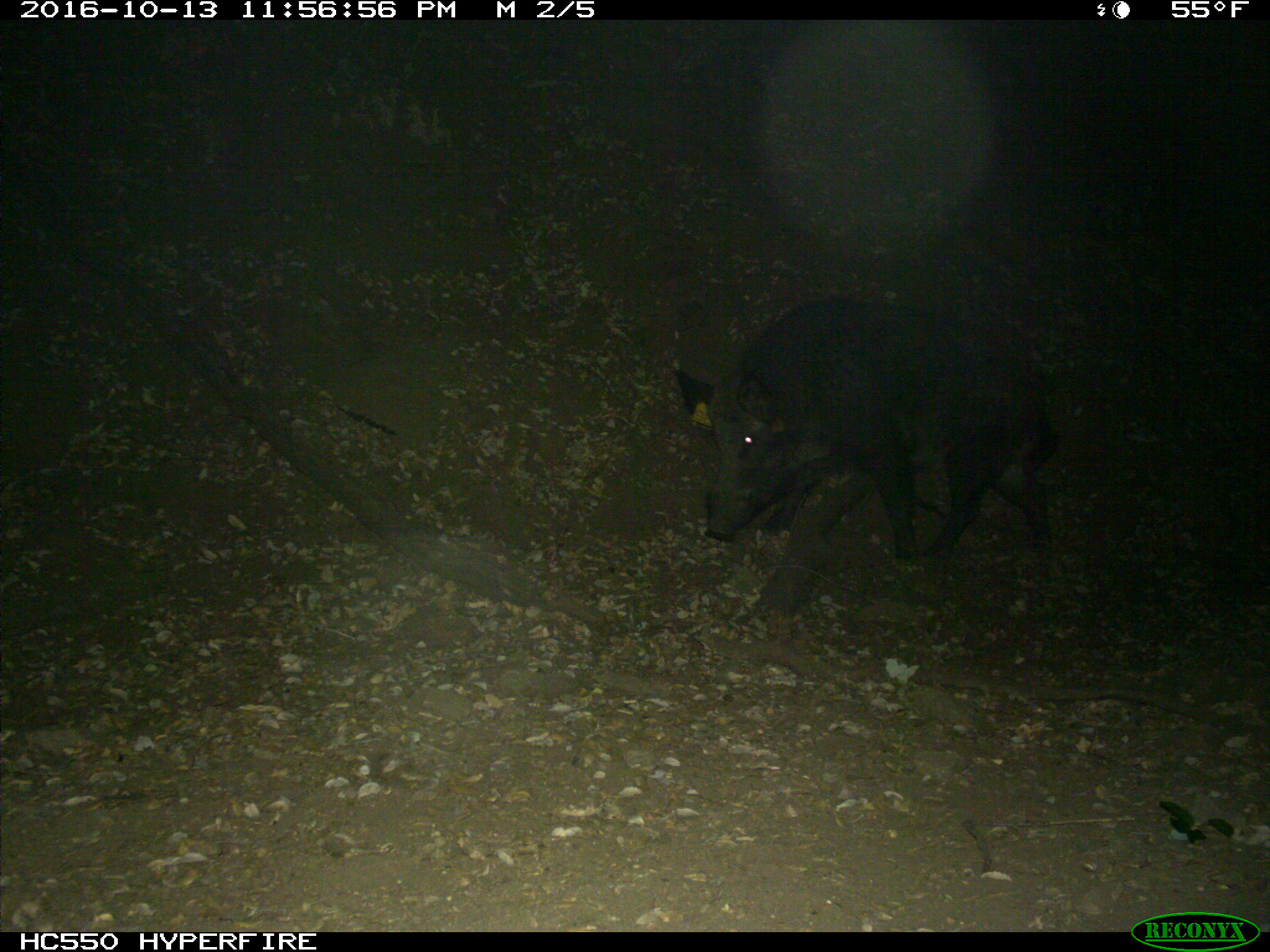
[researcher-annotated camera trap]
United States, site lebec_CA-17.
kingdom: Animalia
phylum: Chordata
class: Mammalia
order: Artiodactyla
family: Suidae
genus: Sus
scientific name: Sus scrofa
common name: wild boar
Sus scrofa (wild boar).